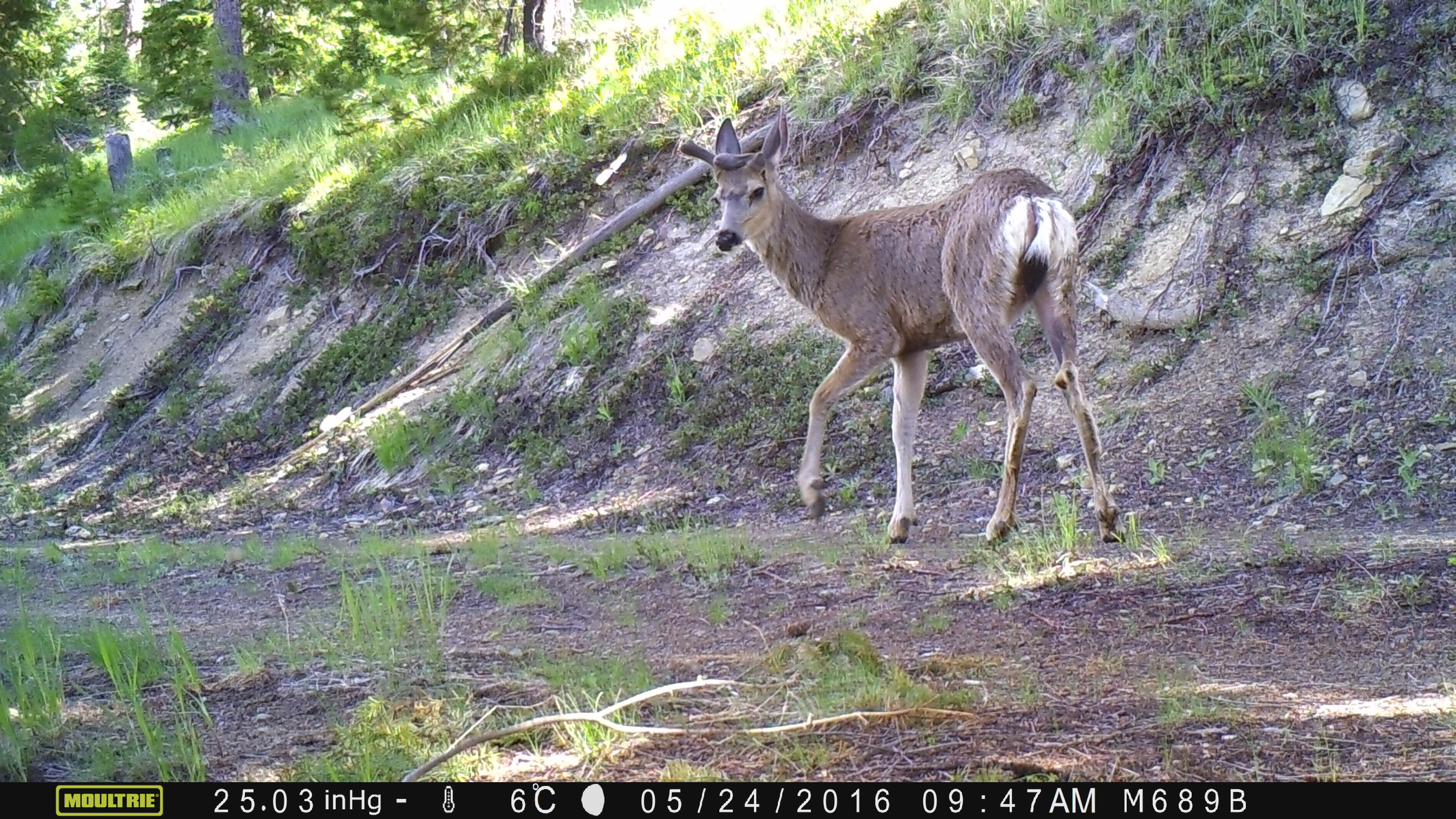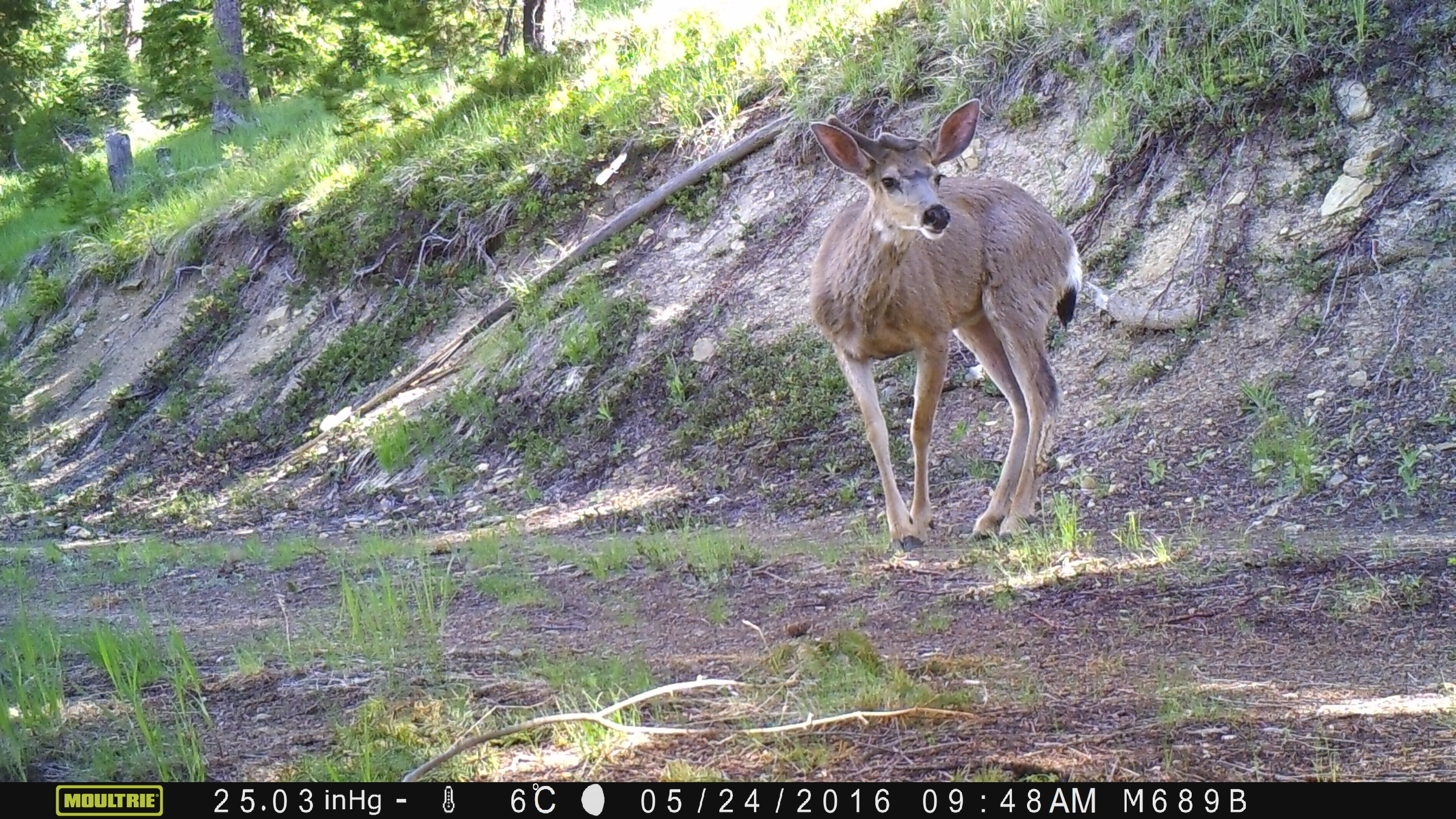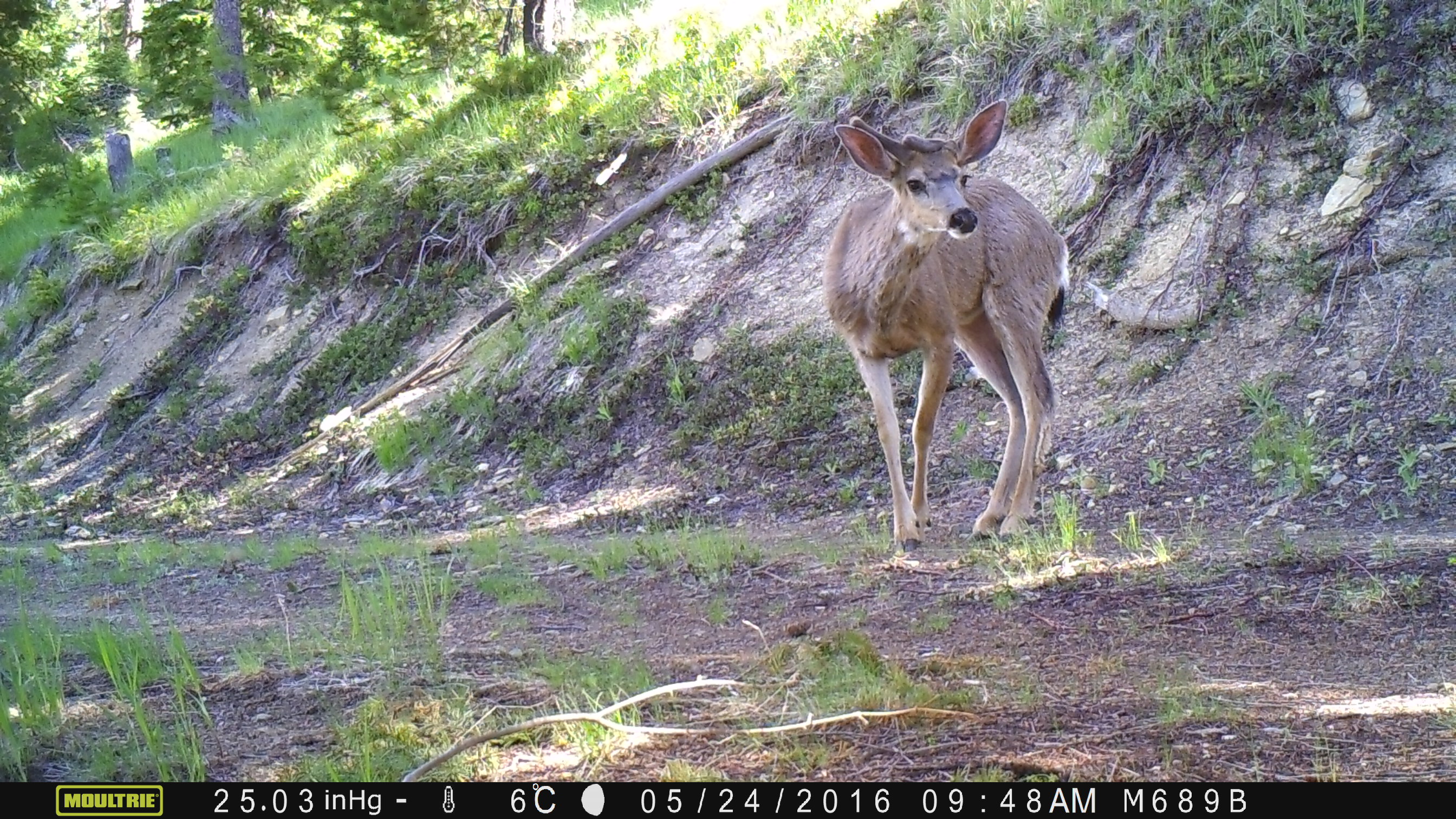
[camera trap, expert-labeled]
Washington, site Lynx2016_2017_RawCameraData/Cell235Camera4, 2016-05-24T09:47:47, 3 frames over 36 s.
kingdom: Animalia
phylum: Chordata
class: Mammalia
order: Artiodactyla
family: Cervidae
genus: Odocoileus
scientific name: Odocoileus hemionus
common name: mule deer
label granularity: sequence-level